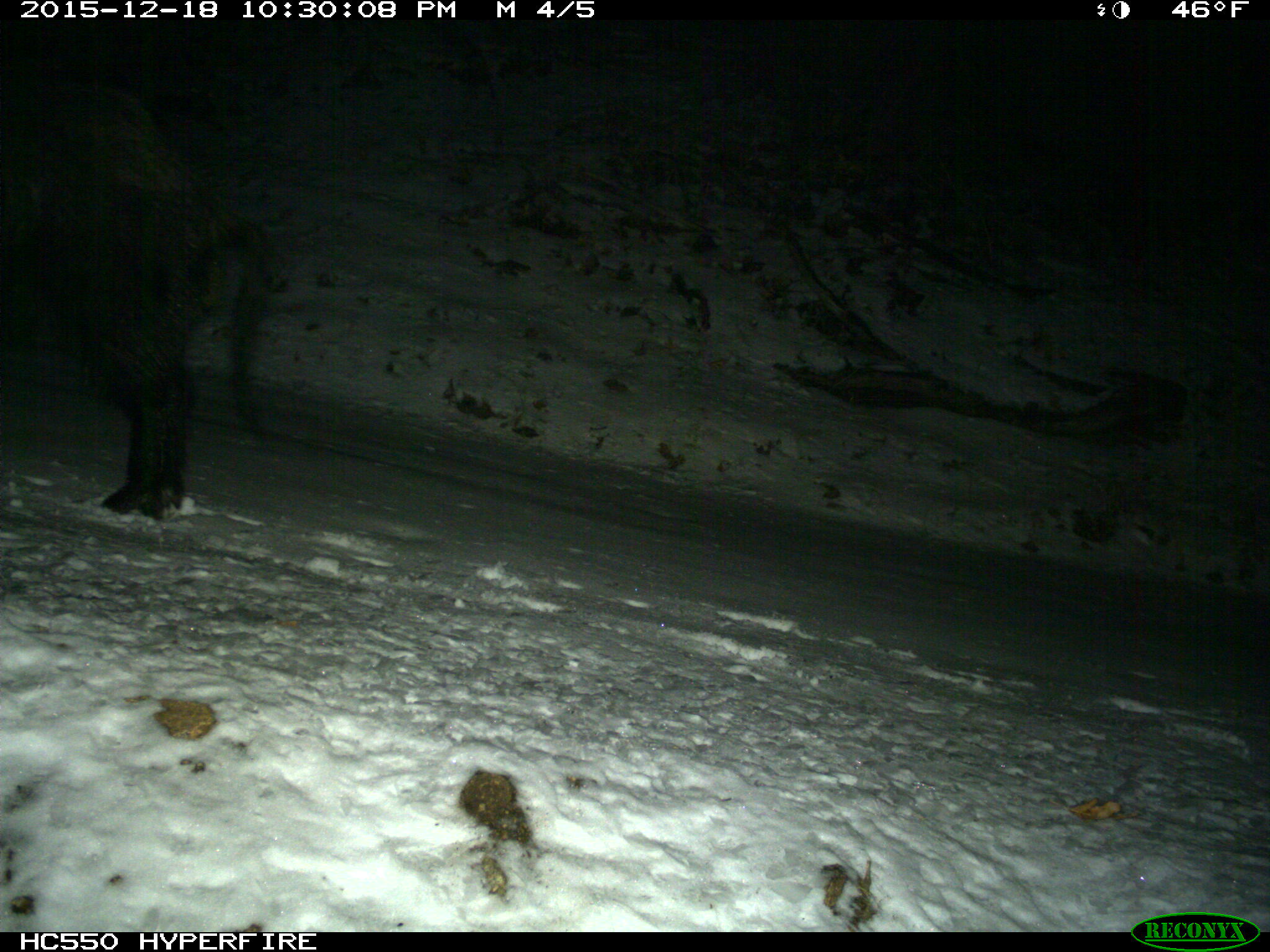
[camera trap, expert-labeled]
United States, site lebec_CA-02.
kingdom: Animalia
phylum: Chordata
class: Mammalia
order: Artiodactyla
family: Suidae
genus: Sus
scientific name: Sus scrofa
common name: wild boar